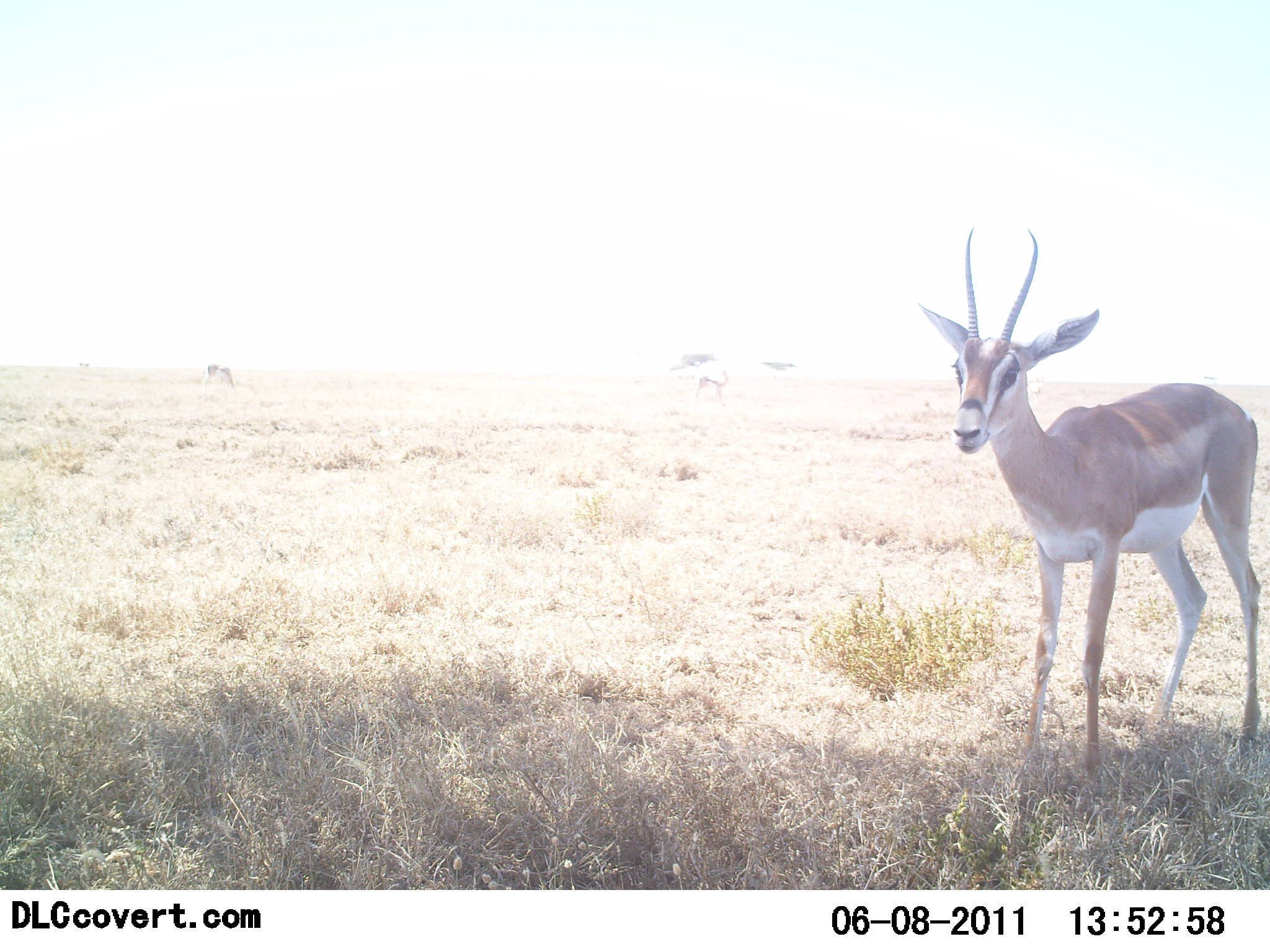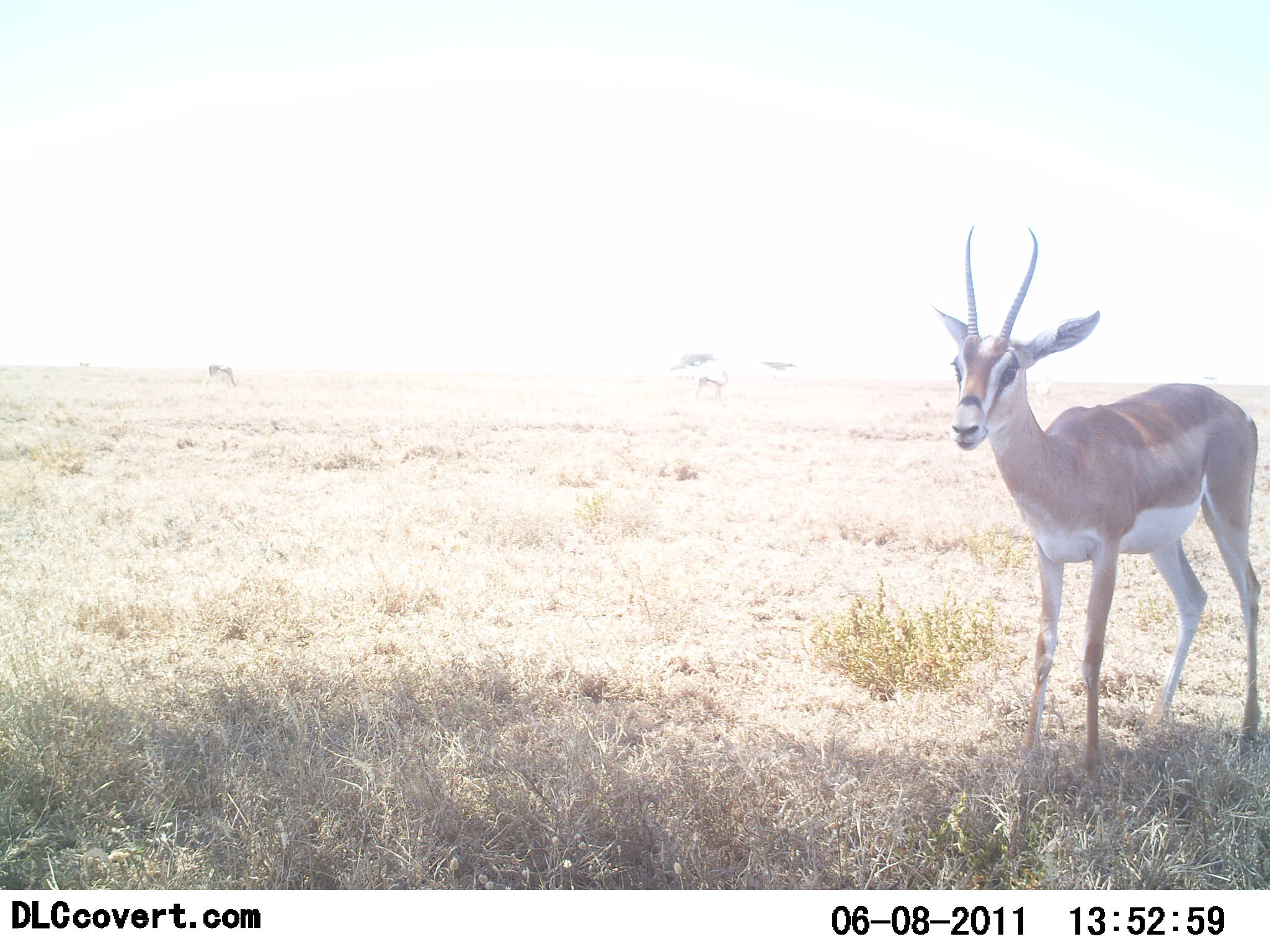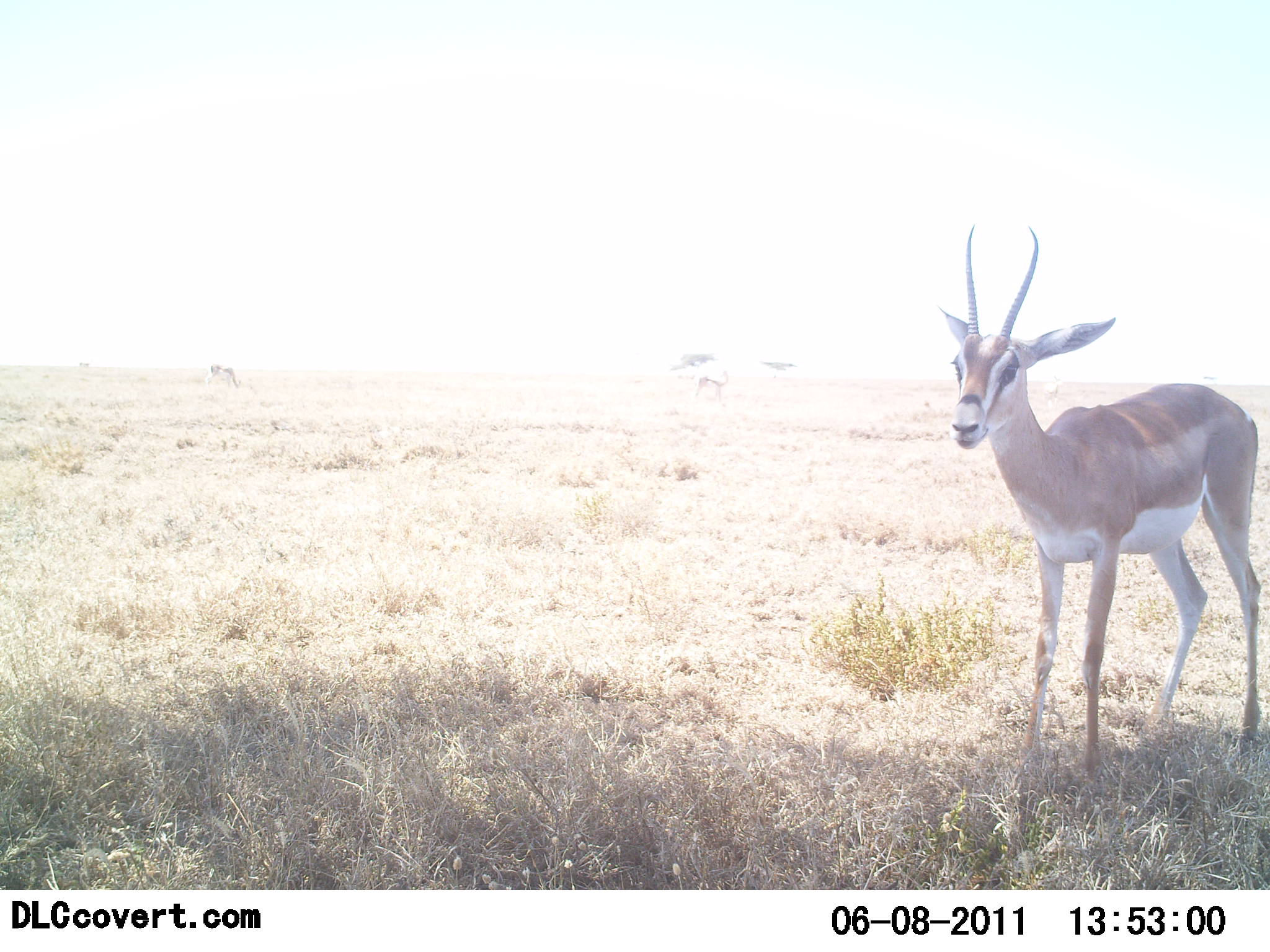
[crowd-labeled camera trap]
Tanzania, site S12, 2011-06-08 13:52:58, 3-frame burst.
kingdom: Animalia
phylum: Chordata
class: Mammalia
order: Artiodactyla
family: Bovidae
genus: Nanger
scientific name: Nanger granti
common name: grant's gazelle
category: gazellegrants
Gazellegrants (grant's gazelle) (Nanger granti), count 1. Behavior (volunteer vote fractions): standing 91%, resting 0%, moving 9%, interacting 0%. Young present (vote fraction): 0%. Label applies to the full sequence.